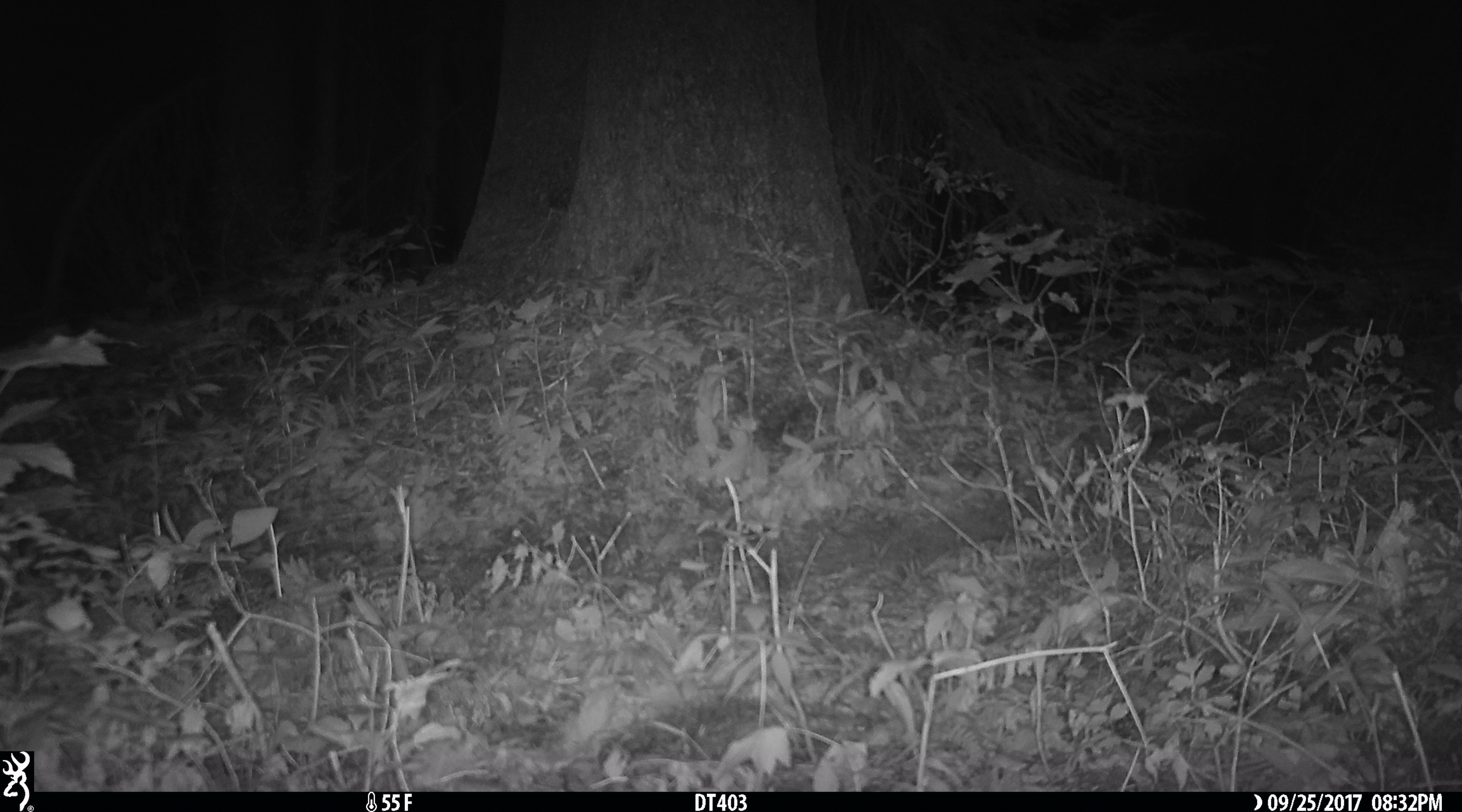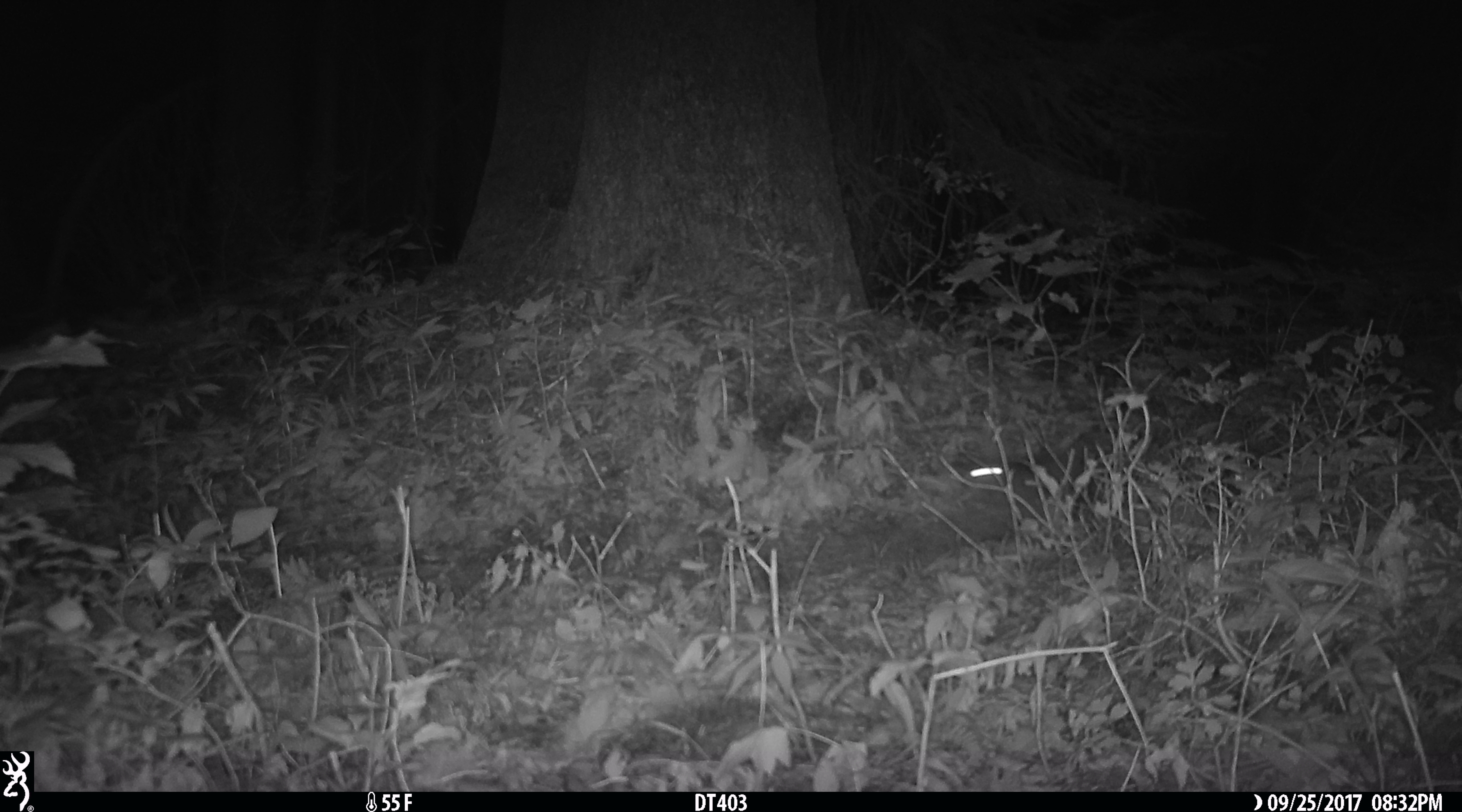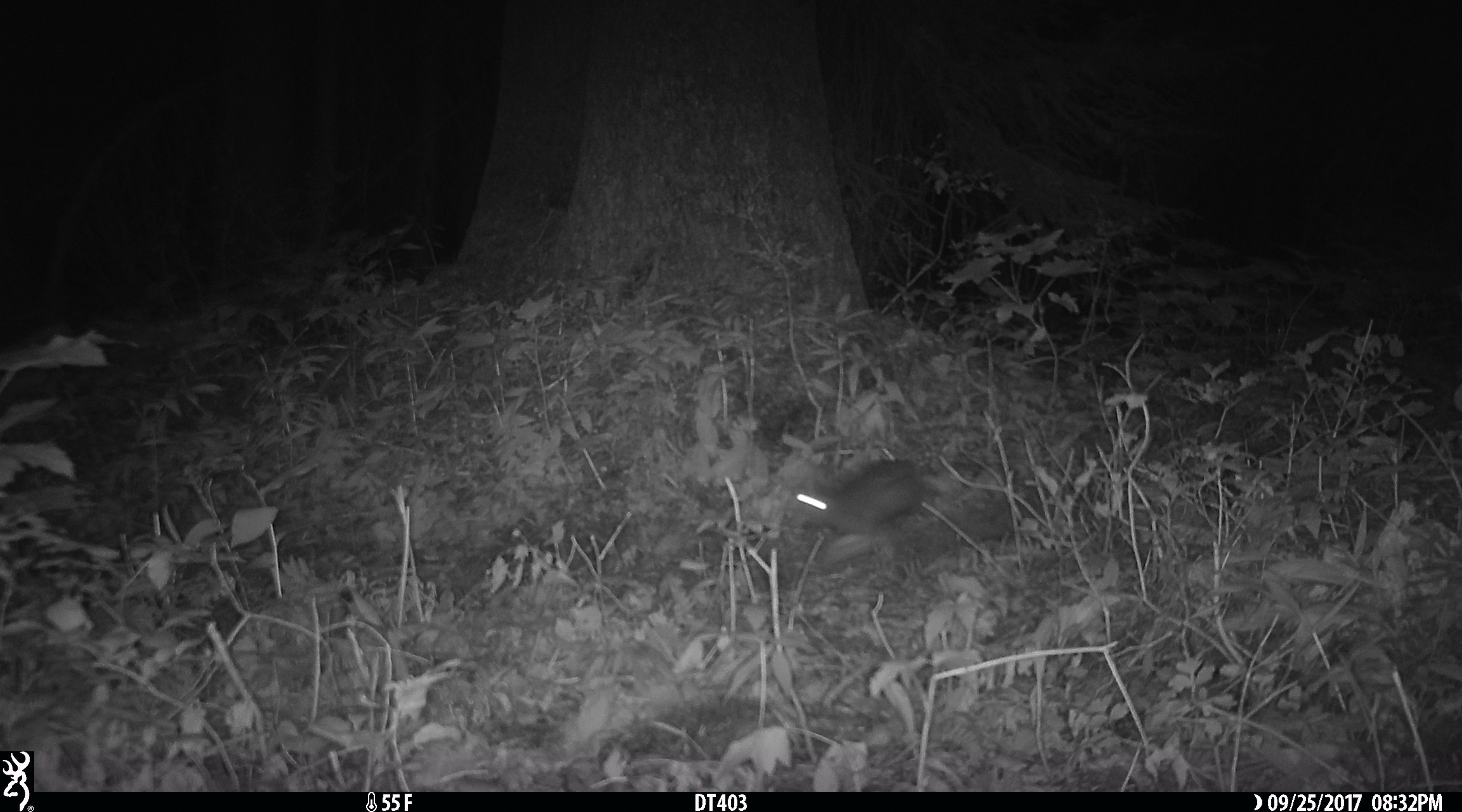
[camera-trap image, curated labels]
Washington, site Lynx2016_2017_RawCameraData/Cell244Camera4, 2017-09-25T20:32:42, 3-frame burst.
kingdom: Animalia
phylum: Chordata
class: Mammalia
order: Lagomorpha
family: Leporidae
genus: Lepus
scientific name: Lepus americanus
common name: snowshoe hare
Lepus americanus (snowshoe hare). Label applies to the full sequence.